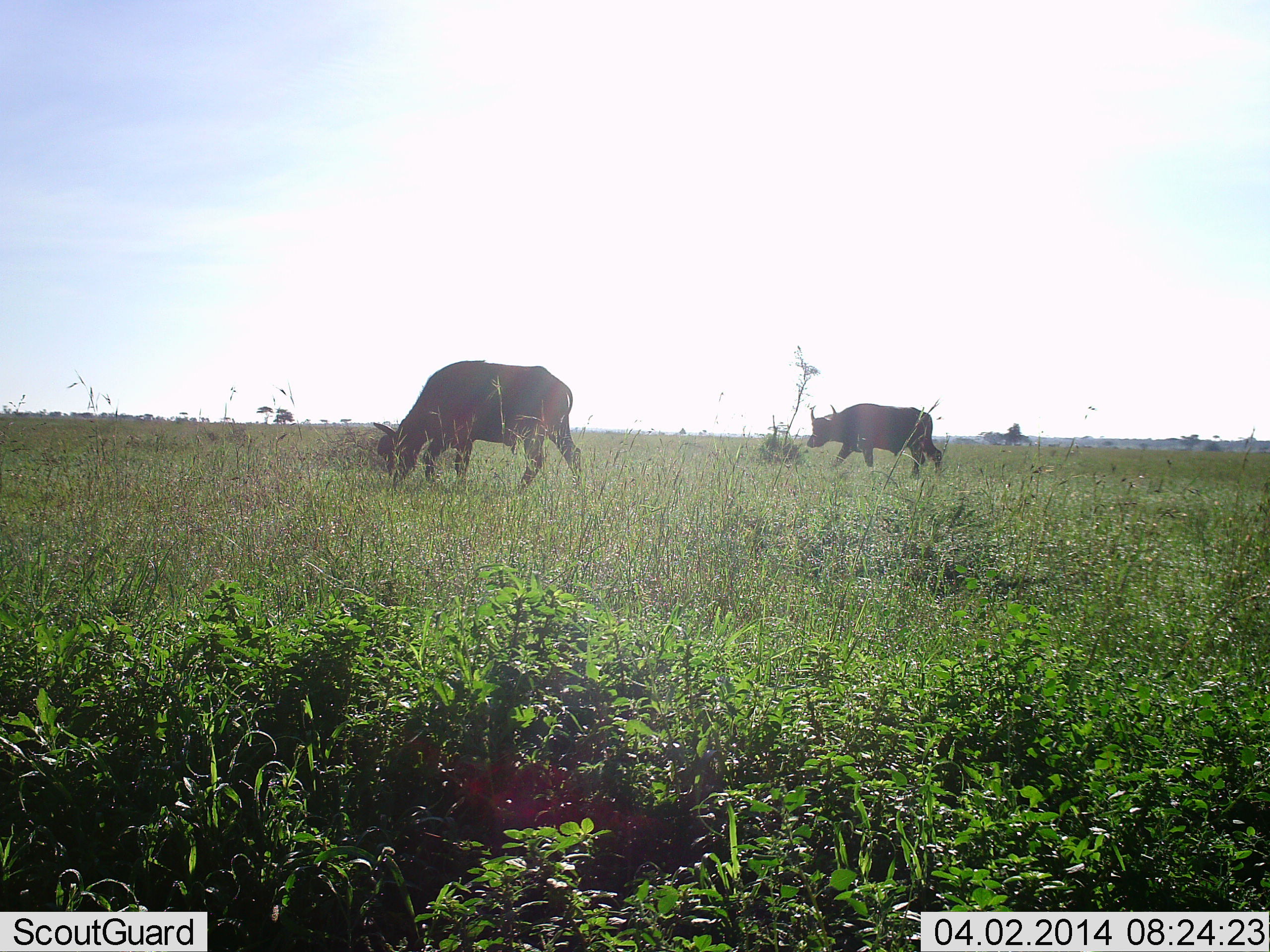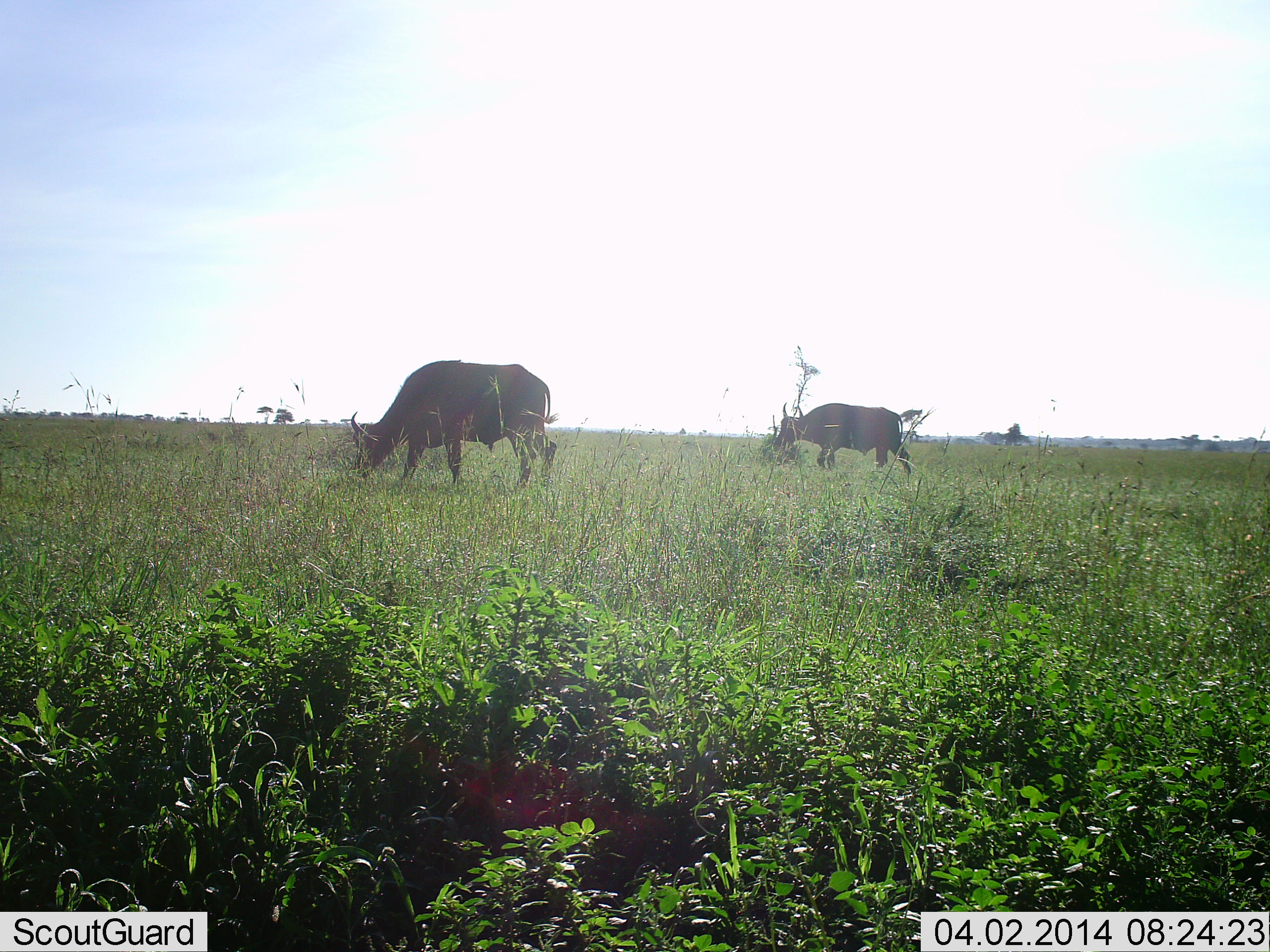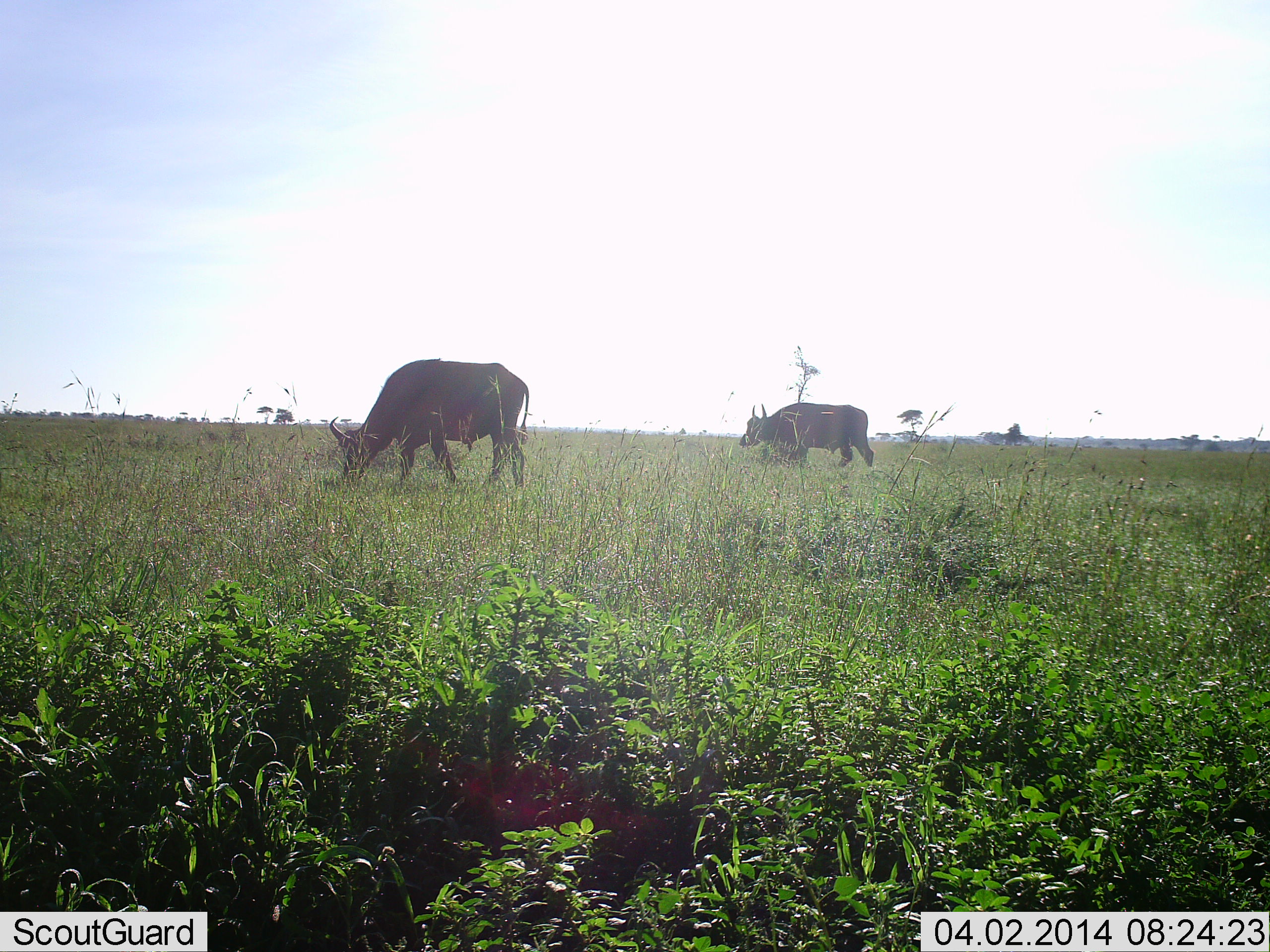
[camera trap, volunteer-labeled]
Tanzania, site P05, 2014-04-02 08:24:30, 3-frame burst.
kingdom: Animalia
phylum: Chordata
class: Mammalia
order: Artiodactyla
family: Bovidae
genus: Syncerus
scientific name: Syncerus caffer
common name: cape buffalo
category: buffalo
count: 2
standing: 10%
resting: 0%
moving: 50%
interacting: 0%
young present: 0%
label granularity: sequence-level